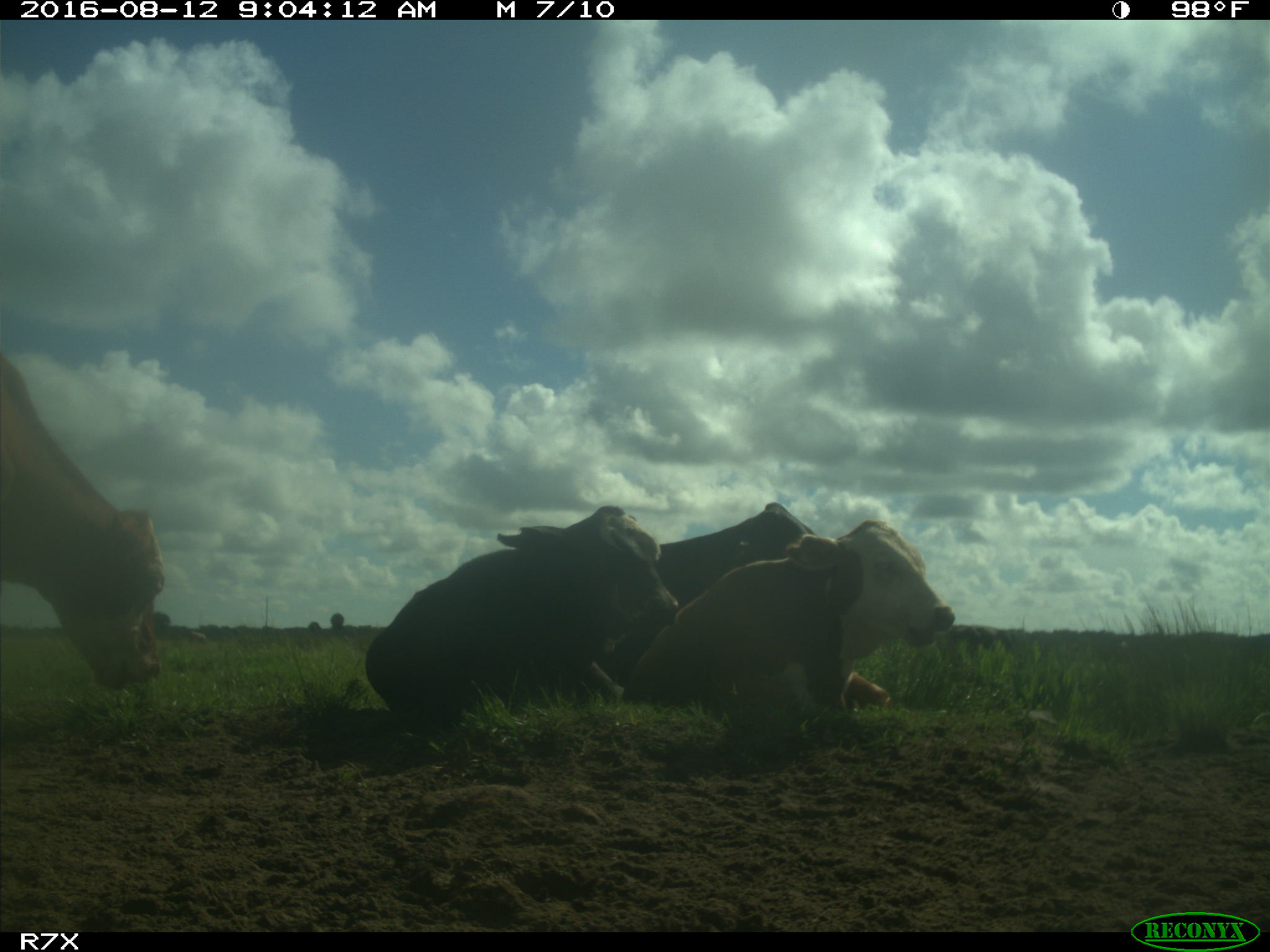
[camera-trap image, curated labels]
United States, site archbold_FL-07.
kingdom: Animalia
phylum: Chordata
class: Mammalia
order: Artiodactyla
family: Bovidae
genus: Bos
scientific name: Bos taurus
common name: domestic cow